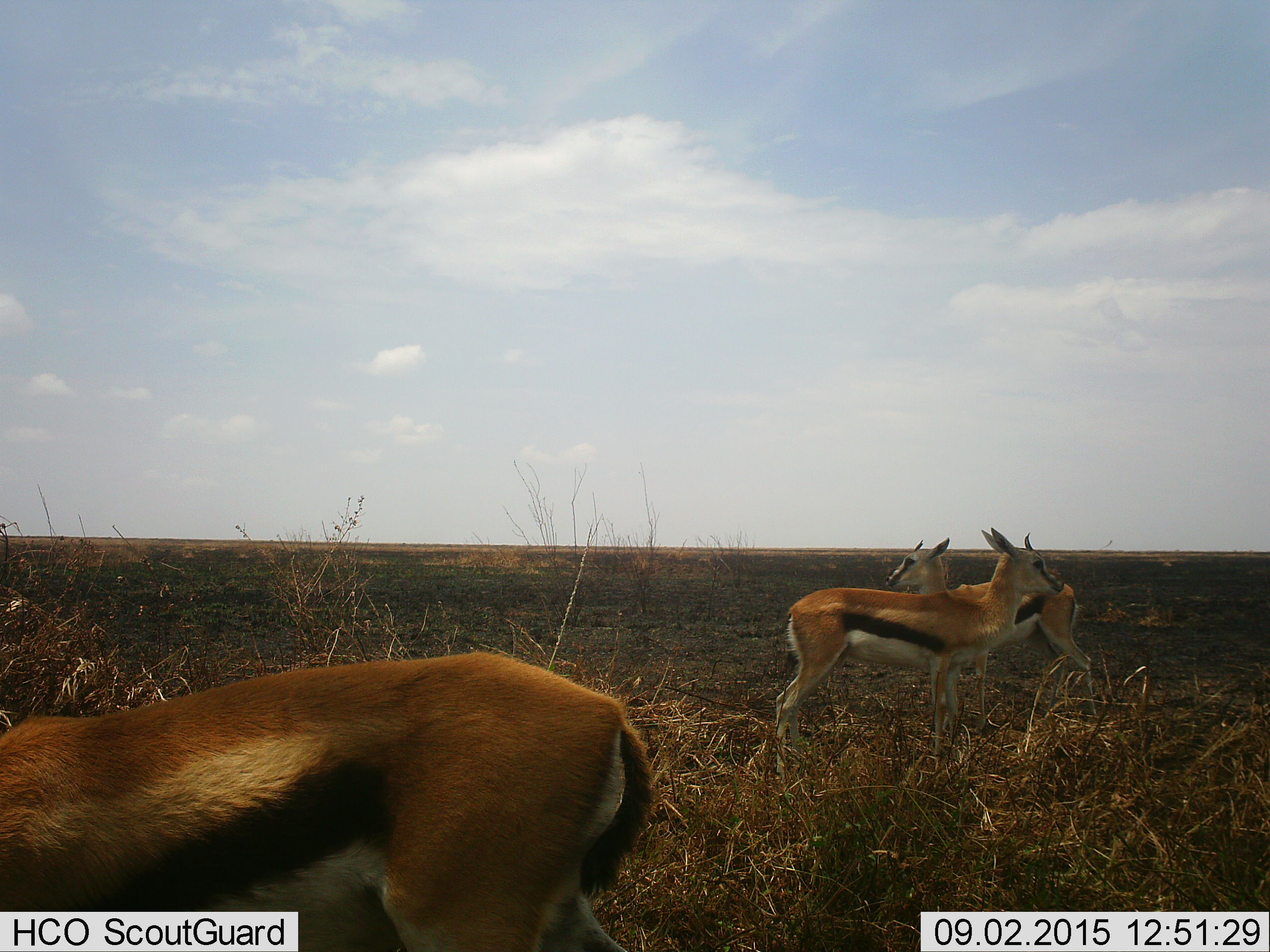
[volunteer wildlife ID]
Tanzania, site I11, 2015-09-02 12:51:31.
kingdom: Animalia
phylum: Chordata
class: Mammalia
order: Artiodactyla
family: Bovidae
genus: Eudorcas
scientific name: Eudorcas thomsonii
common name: thomson's gazelle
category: gazellethomsons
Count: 3.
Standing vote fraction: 78%.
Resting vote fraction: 22%.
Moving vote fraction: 11%.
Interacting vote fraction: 0%.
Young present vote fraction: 0%.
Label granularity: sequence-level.